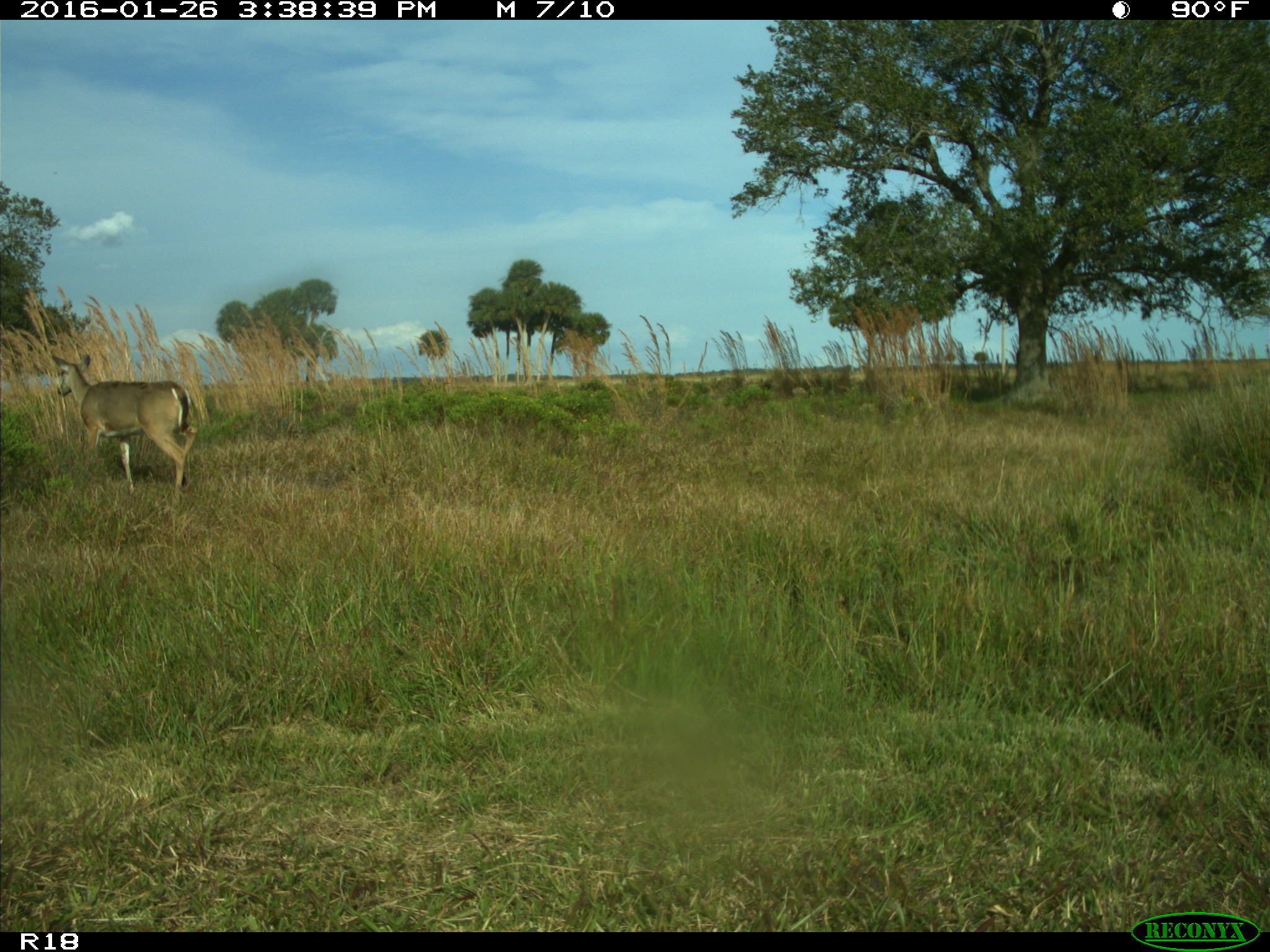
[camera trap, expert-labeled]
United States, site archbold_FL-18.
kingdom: Animalia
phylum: Chordata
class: Mammalia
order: Artiodactyla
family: Cervidae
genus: Odocoileus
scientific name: Odocoileus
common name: deer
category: unidentified deer